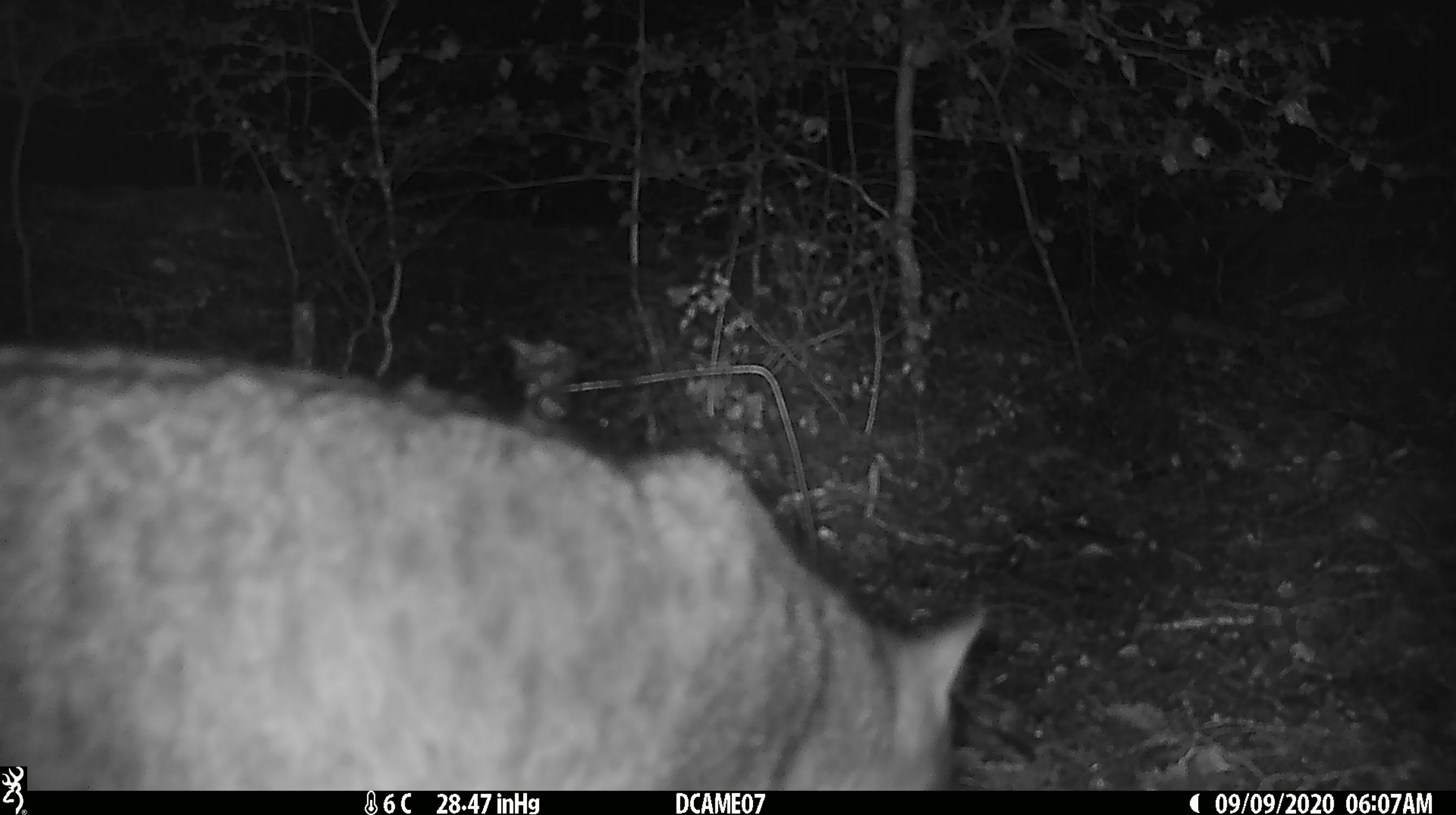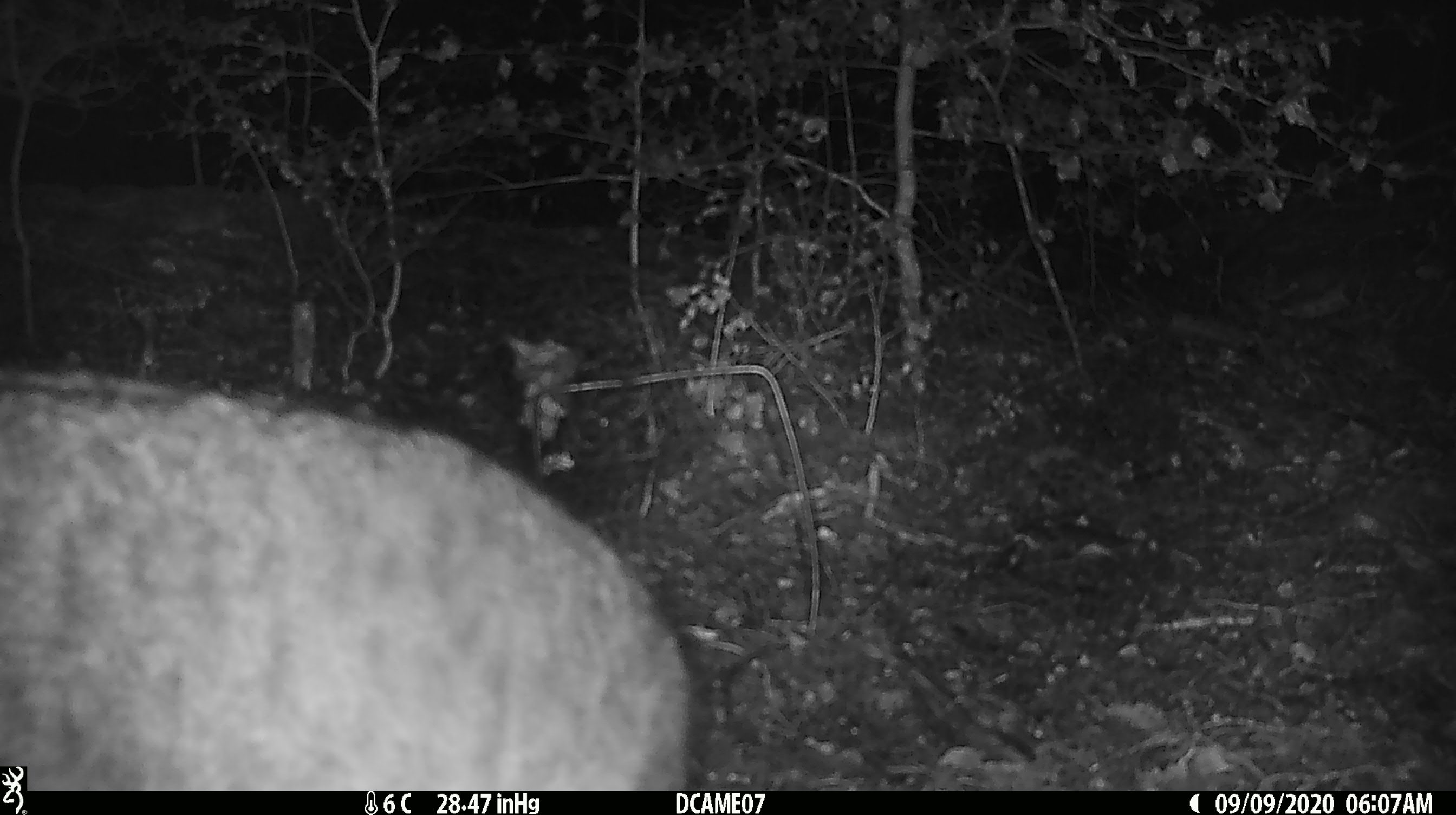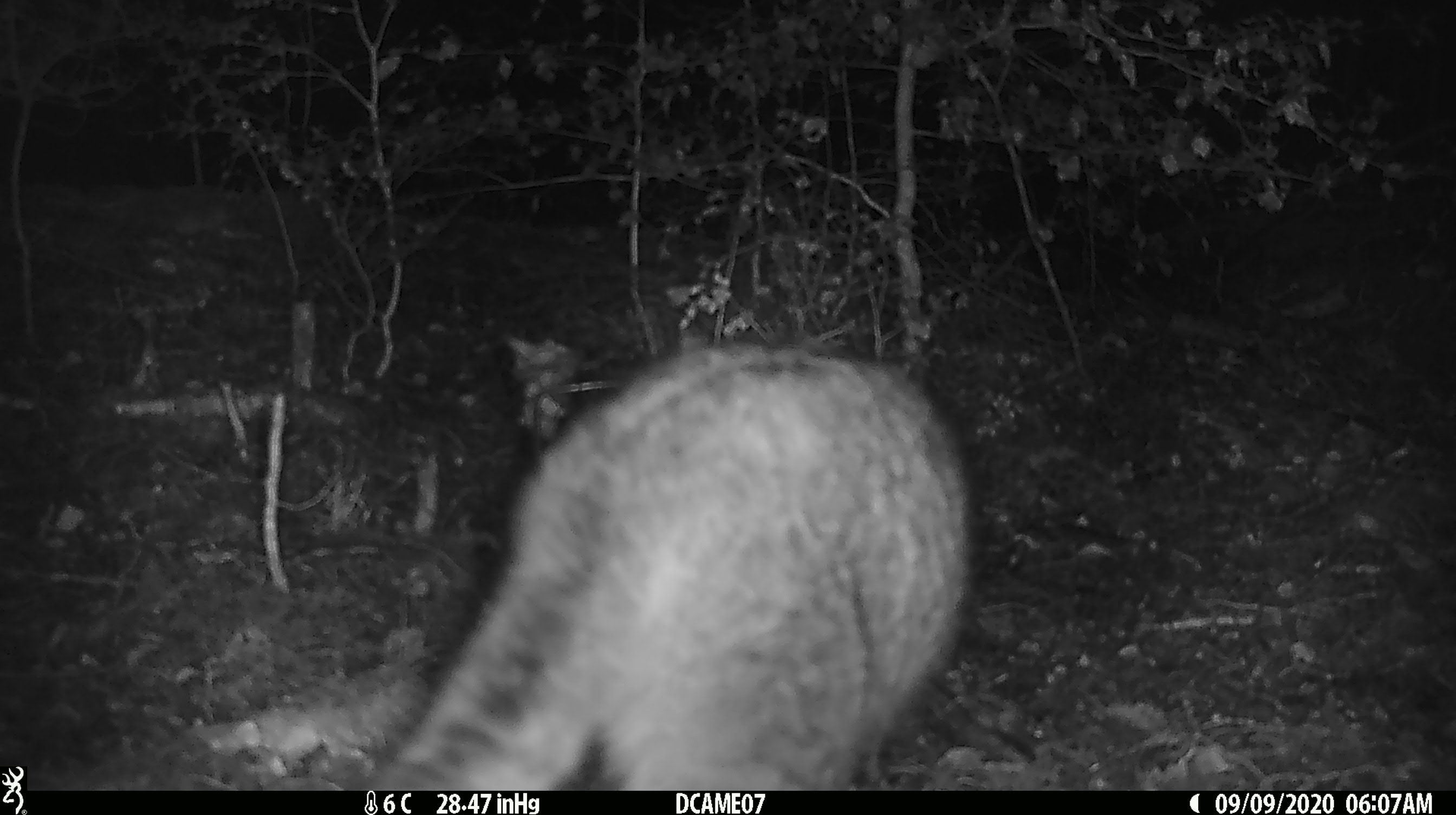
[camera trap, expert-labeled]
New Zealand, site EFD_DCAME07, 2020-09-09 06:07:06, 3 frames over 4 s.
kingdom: Animalia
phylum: Chordata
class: Mammalia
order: Carnivora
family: Felidae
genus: Felis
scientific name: Felis catus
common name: domestic cat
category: cat